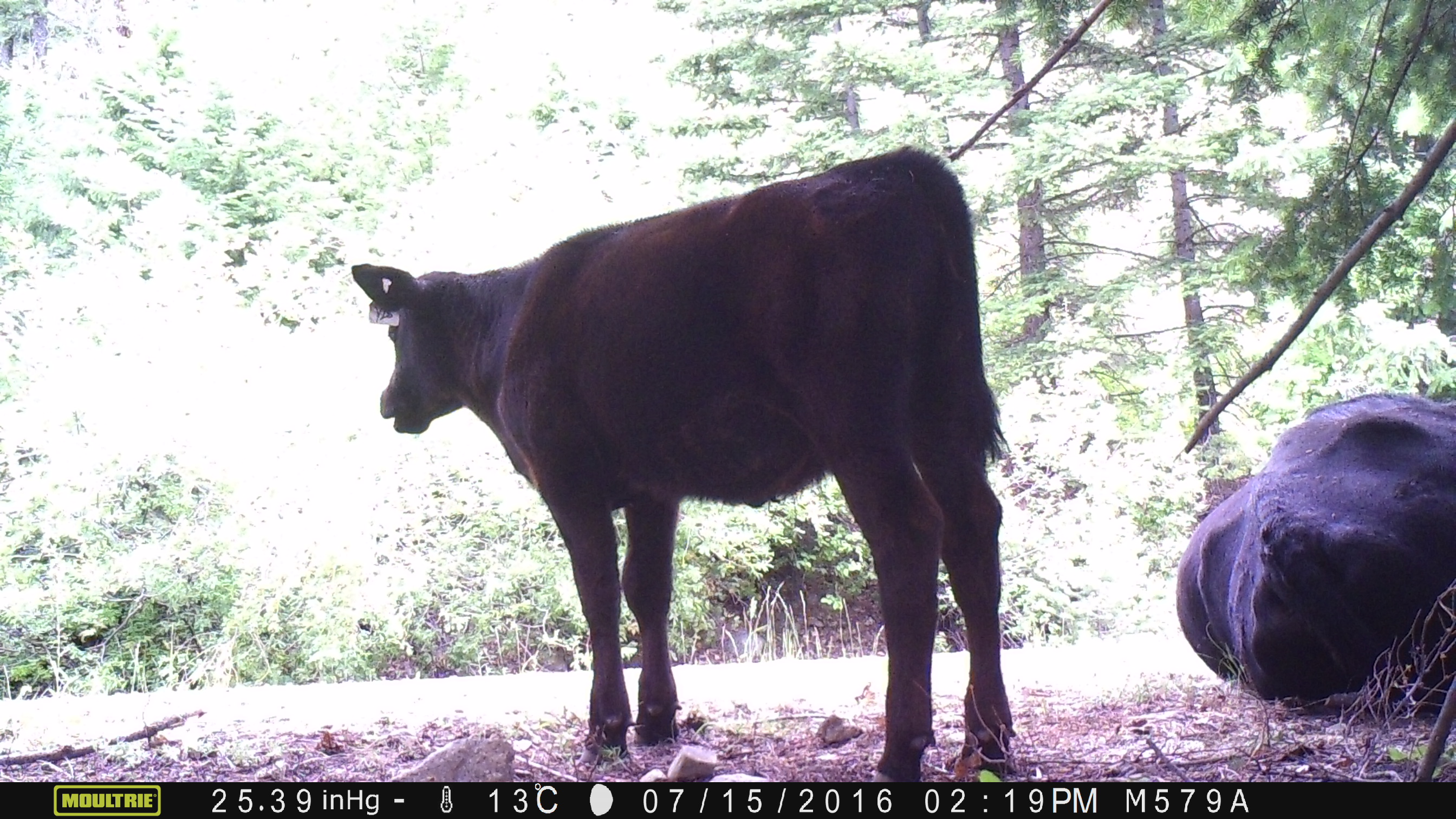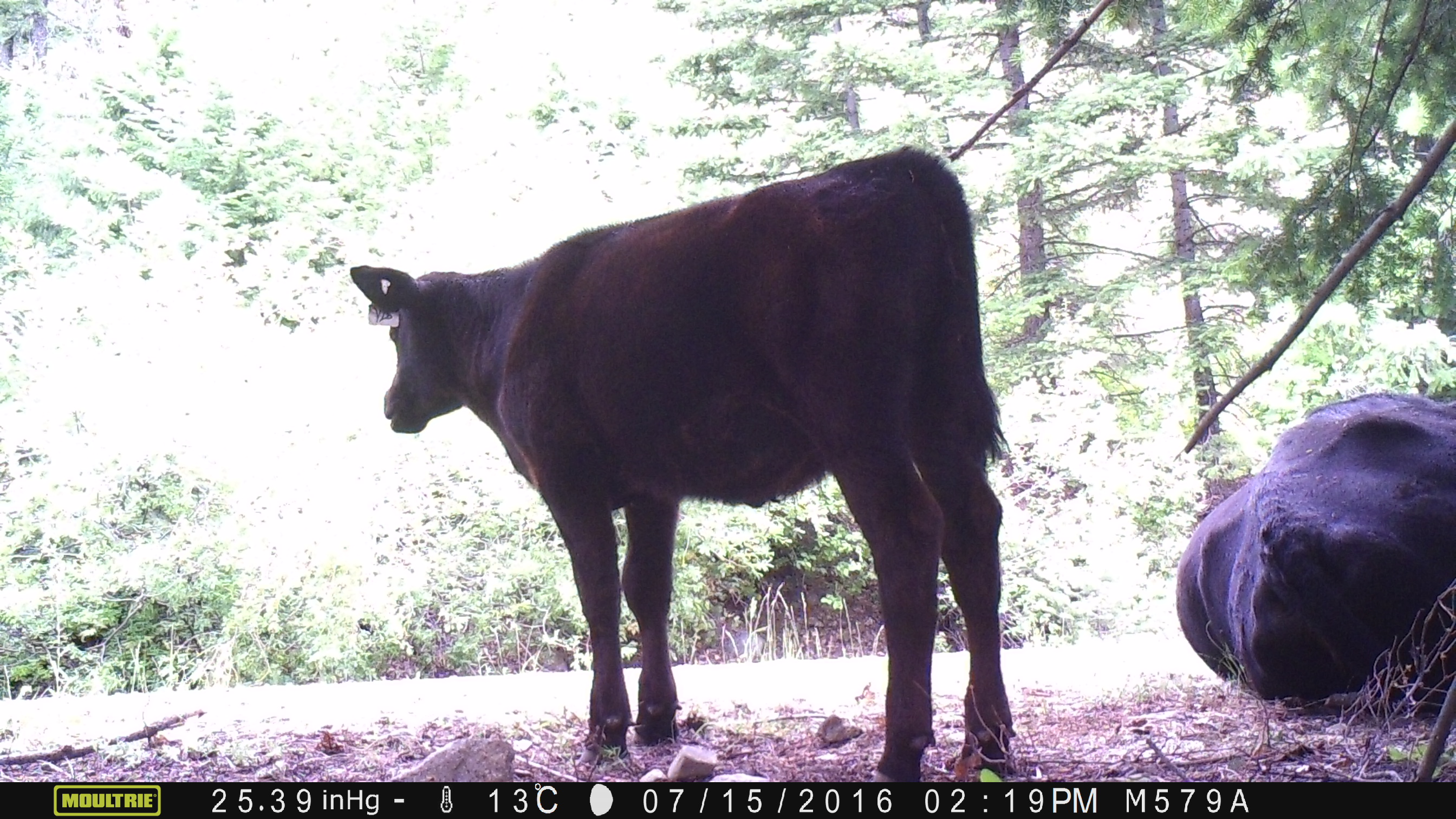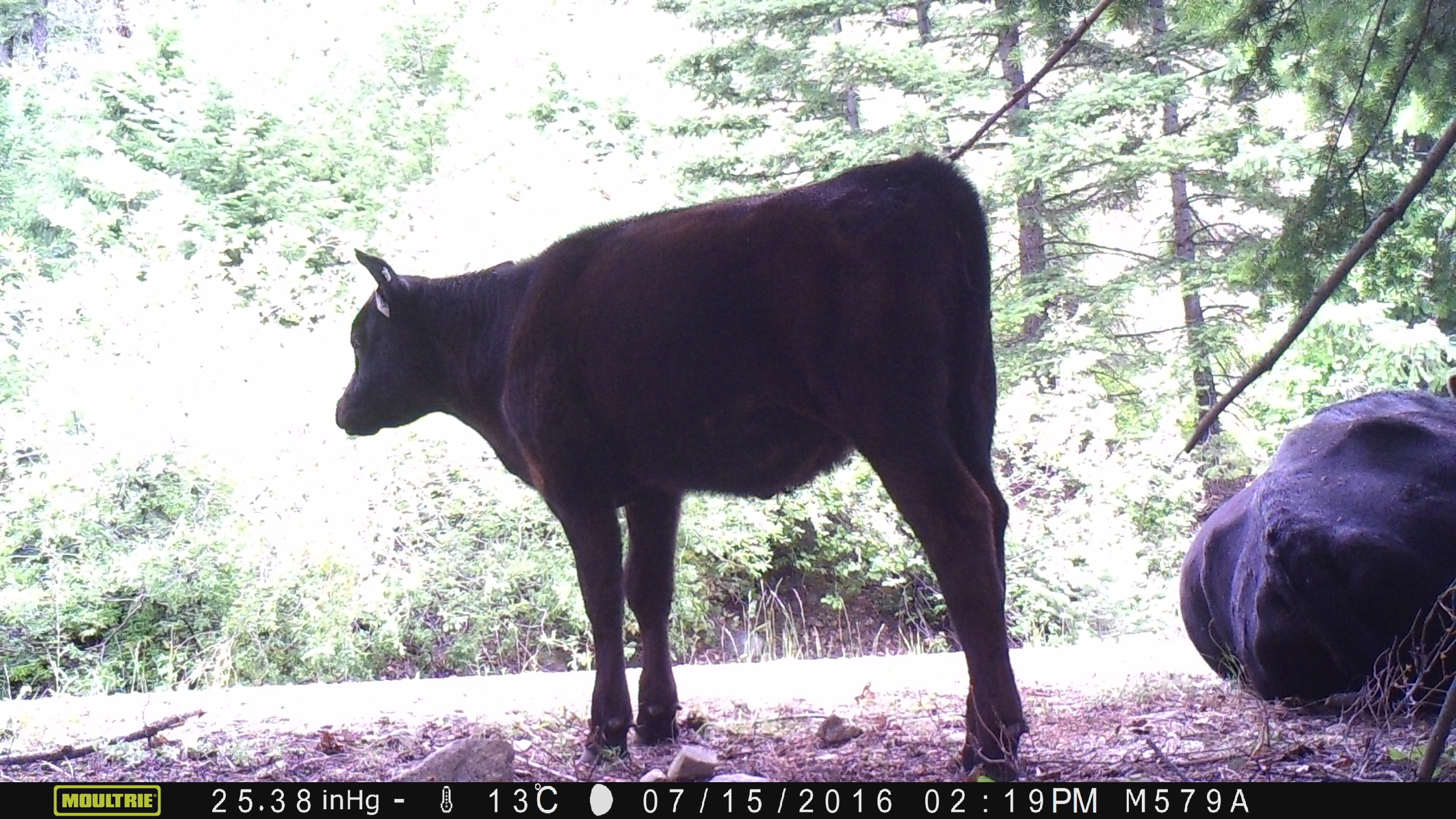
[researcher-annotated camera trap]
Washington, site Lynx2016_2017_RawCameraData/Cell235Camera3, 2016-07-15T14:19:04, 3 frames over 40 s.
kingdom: Animalia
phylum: Chordata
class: Mammalia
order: Artiodactyla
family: Bovidae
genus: Bos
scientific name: Bos taurus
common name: domestic cattle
Domestic cattle (Bos taurus). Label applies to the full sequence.